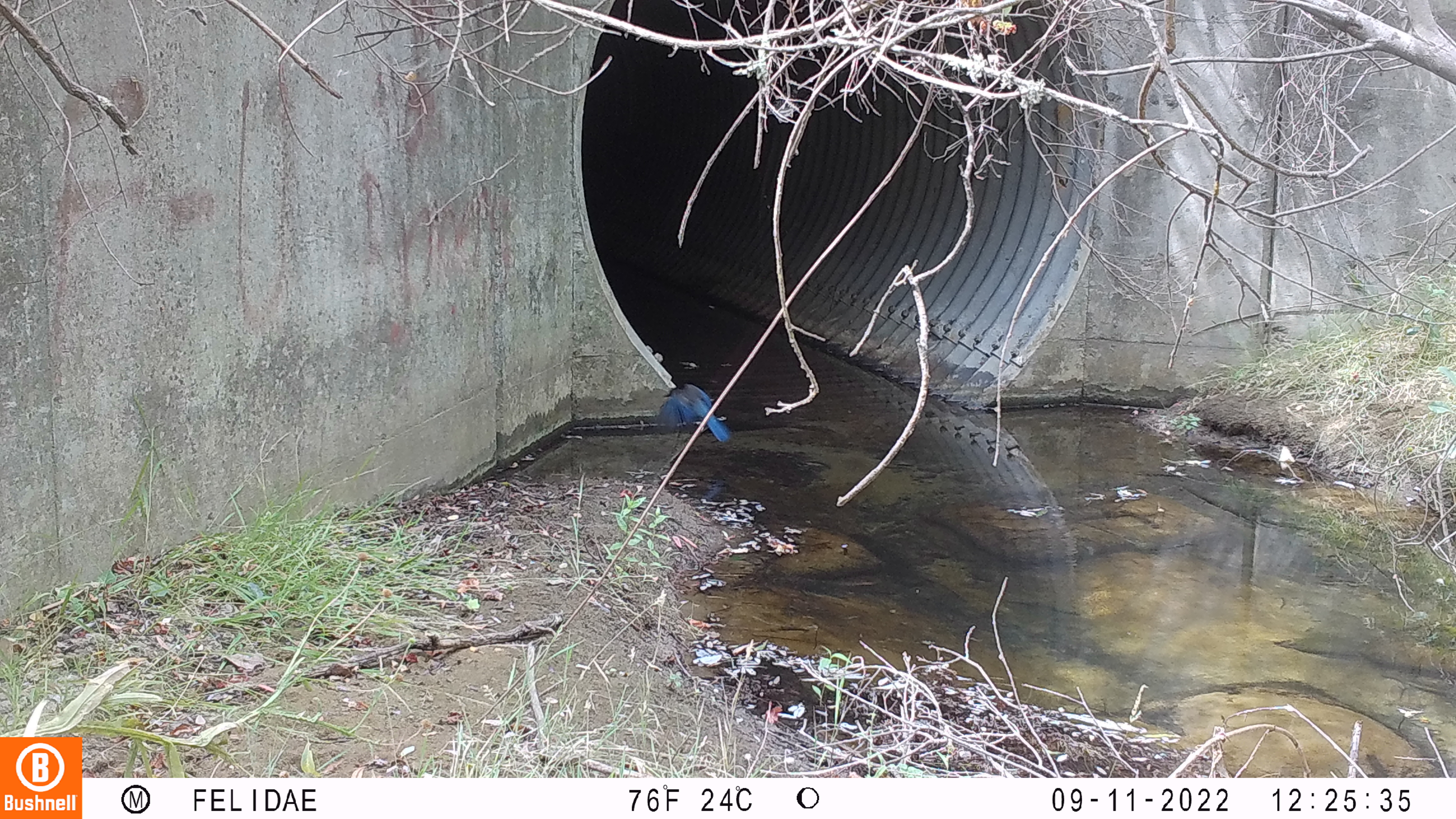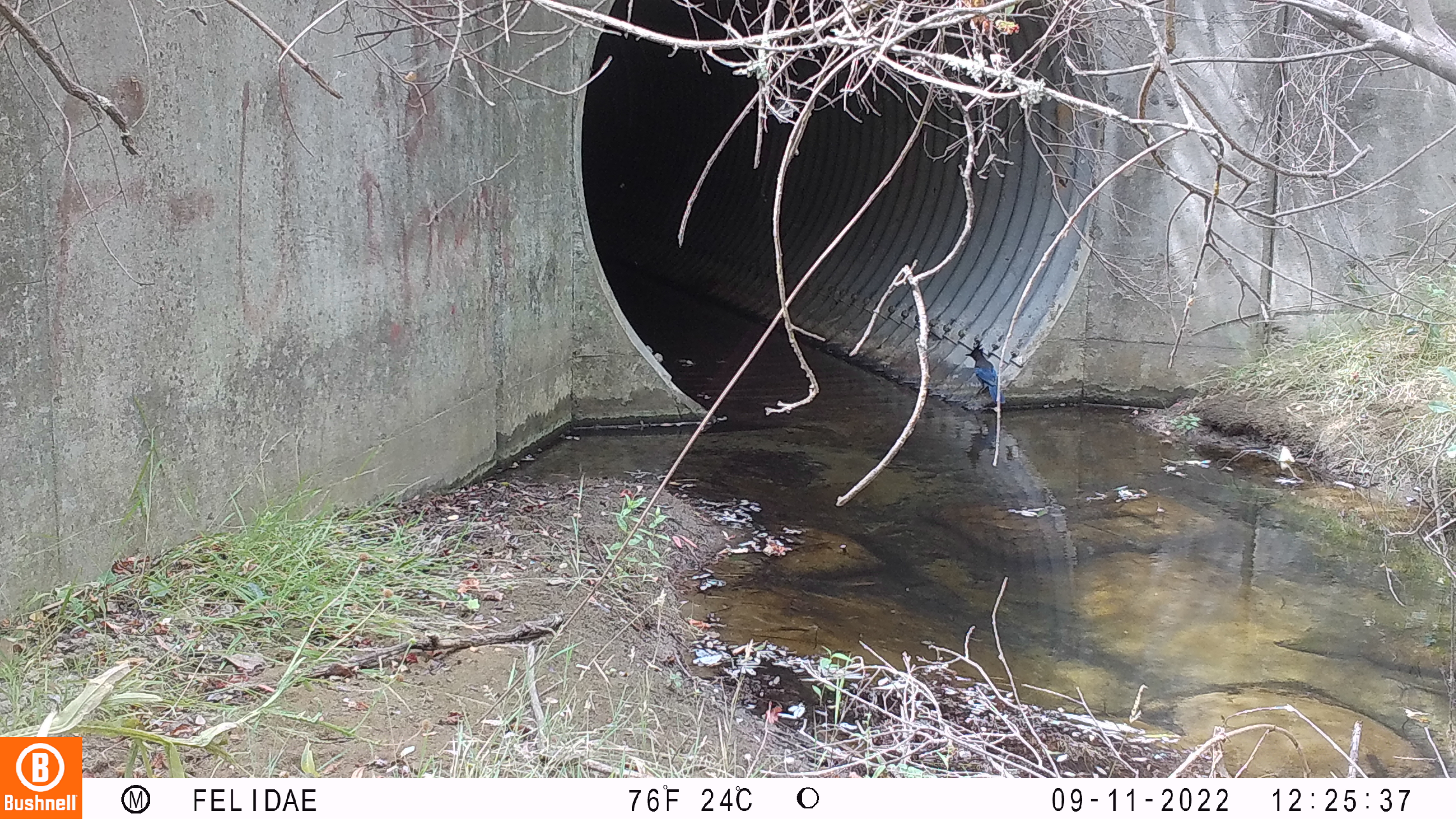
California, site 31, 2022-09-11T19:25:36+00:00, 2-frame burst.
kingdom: Animalia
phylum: Chordata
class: Aves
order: Passeriformes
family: Corvidae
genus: Cyanocitta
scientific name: Cyanocitta stelleri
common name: steller's jay